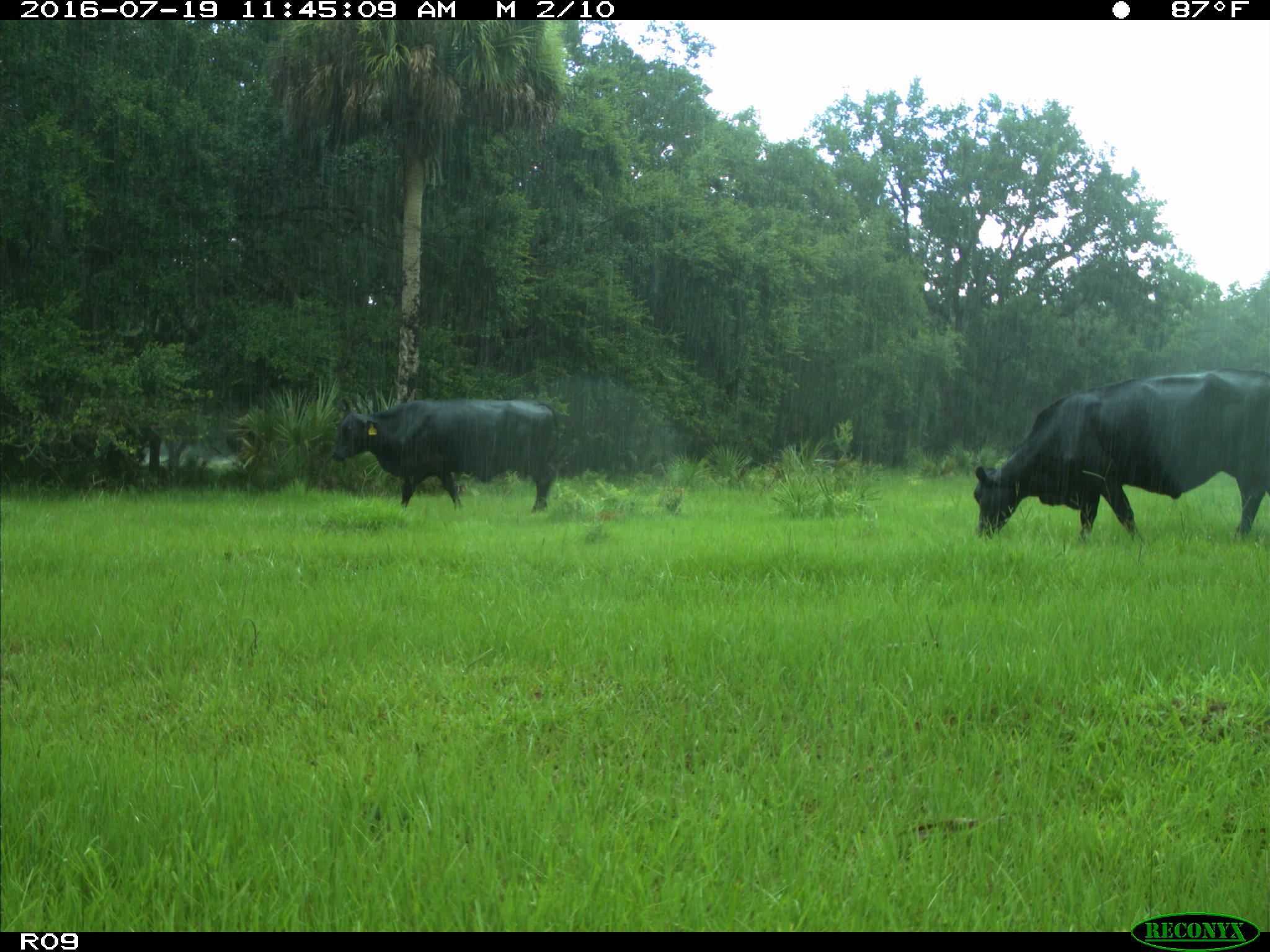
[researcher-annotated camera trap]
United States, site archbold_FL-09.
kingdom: Animalia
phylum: Chordata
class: Mammalia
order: Artiodactyla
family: Bovidae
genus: Bos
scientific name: Bos taurus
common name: domestic cow